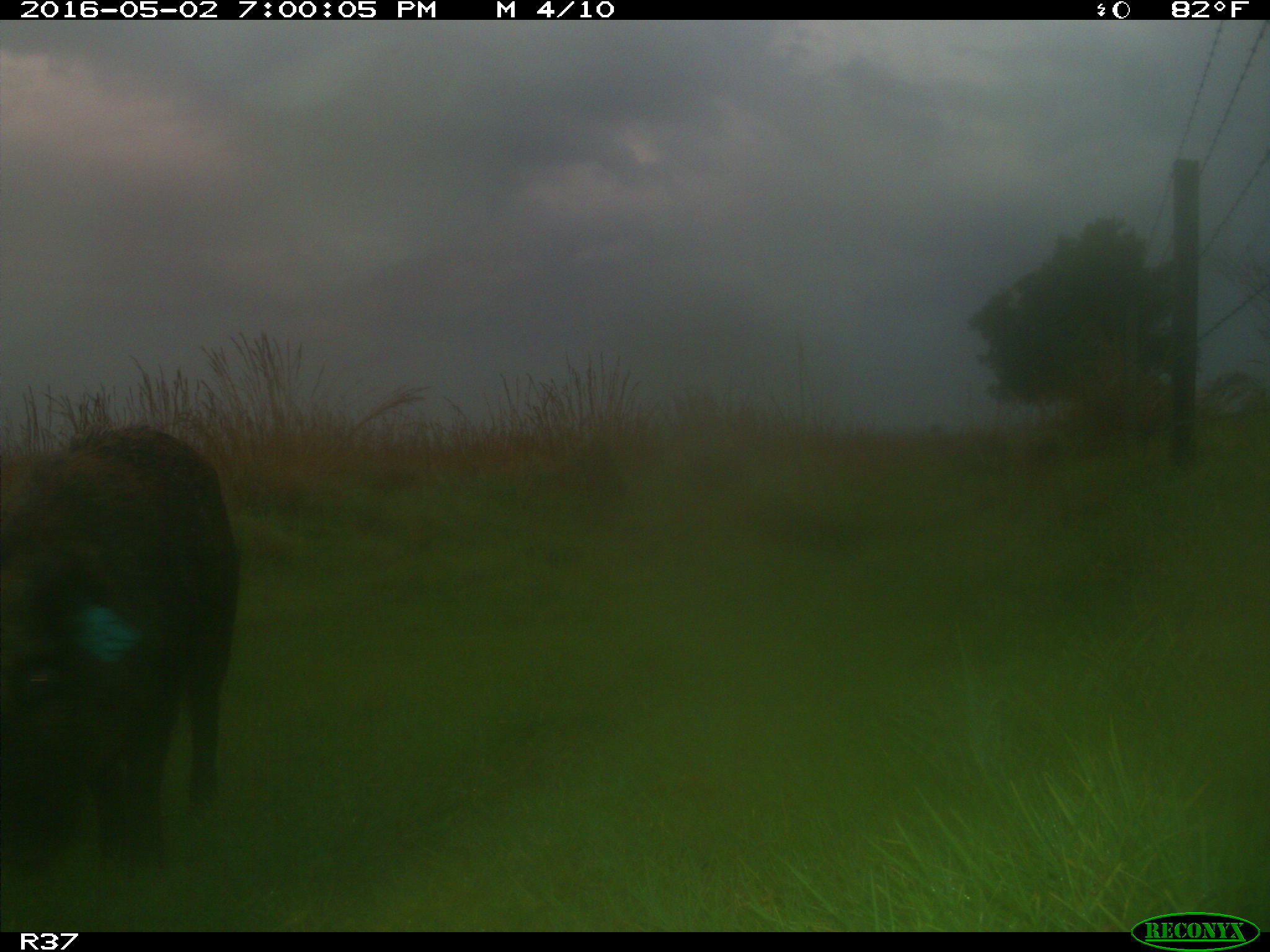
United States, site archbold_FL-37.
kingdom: Animalia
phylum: Chordata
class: Mammalia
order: Artiodactyla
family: Suidae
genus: Sus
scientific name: Sus scrofa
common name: wild boar